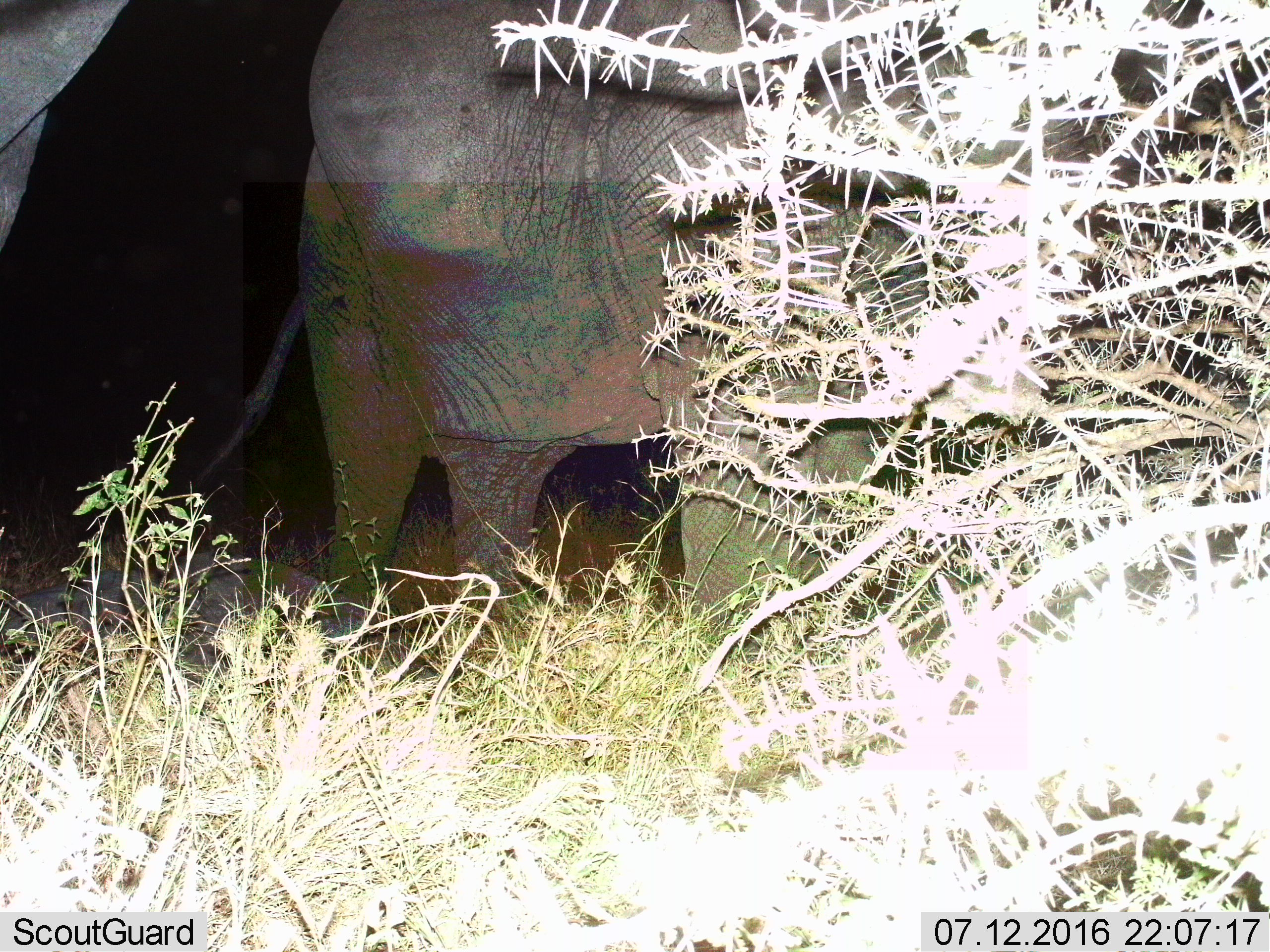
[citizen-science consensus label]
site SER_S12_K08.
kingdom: Animalia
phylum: Chordata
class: Mammalia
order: Proboscidea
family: Elephantidae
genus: Loxodonta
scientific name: Loxodonta africana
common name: african bush elephant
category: elephant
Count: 2.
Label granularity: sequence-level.